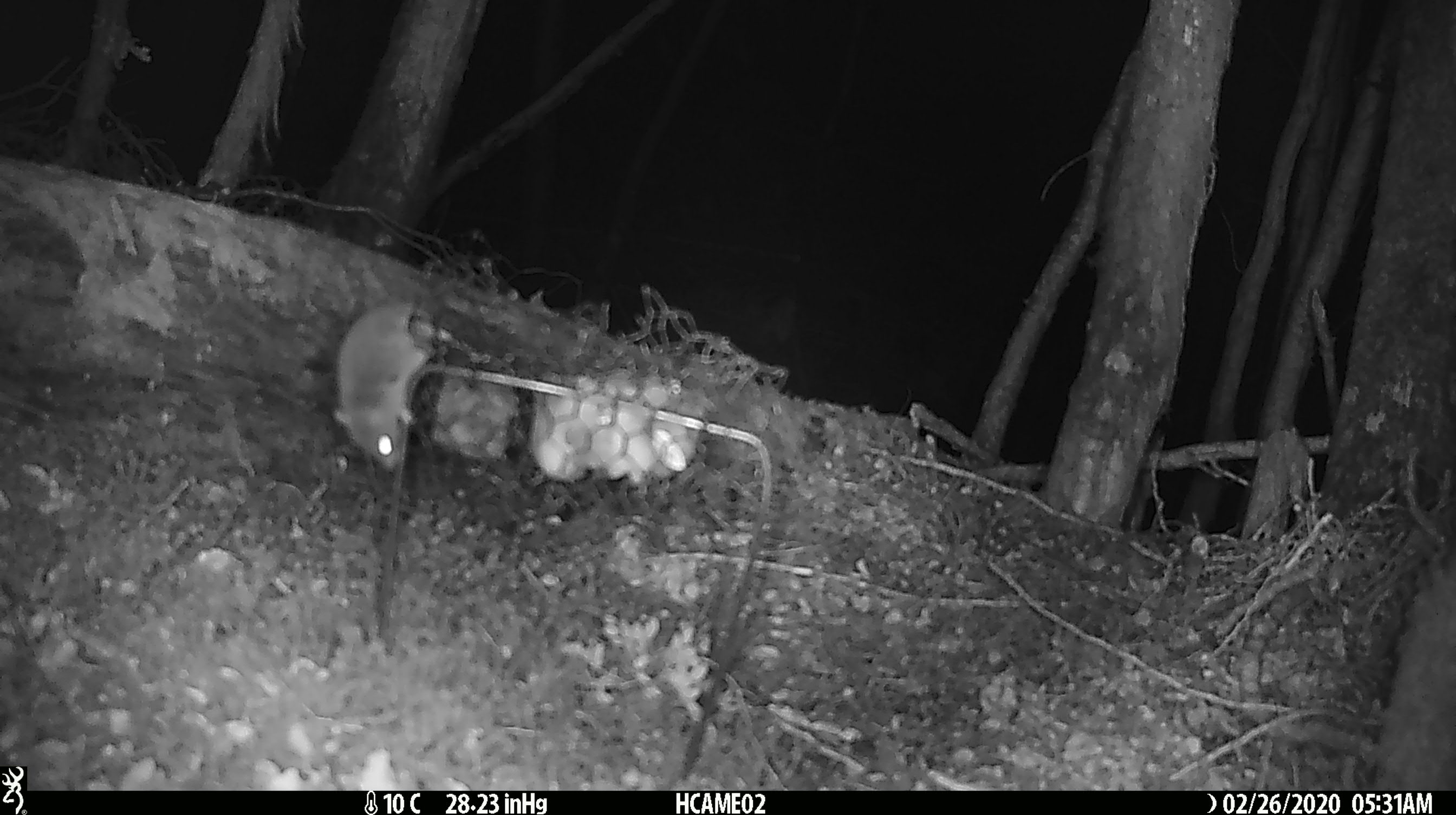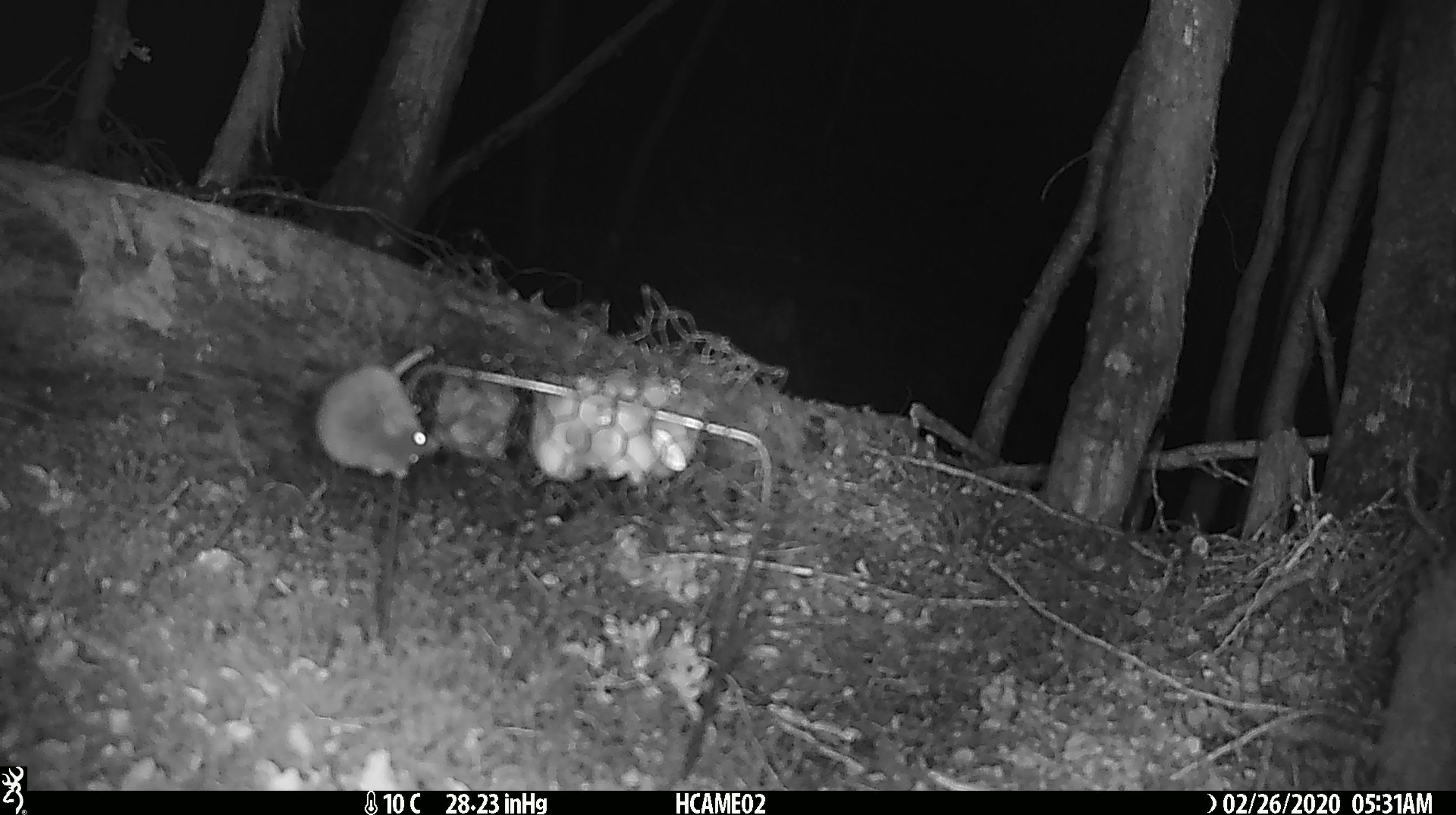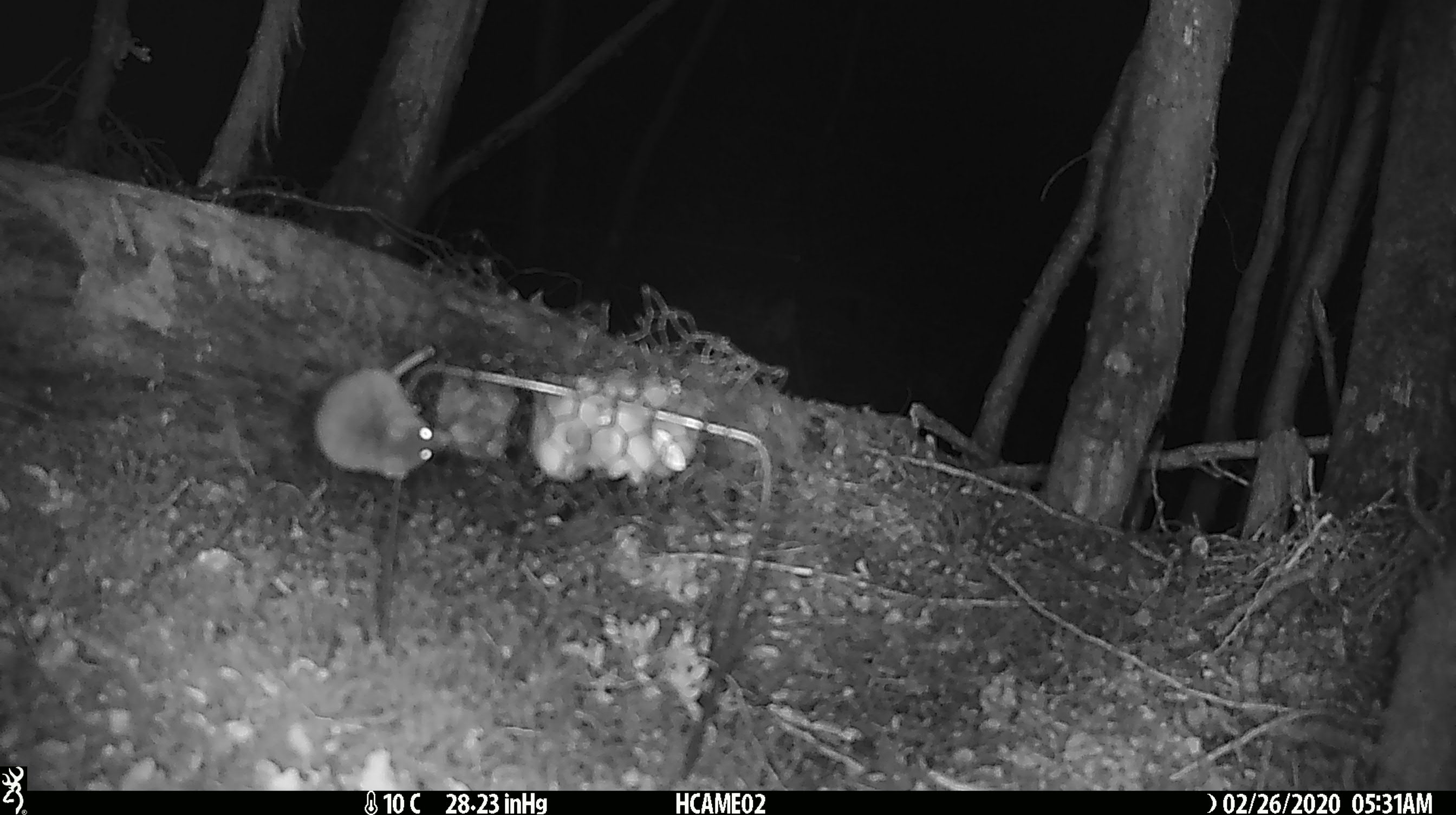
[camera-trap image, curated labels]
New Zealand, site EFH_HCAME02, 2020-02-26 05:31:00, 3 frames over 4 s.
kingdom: Animalia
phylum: Chordata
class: Mammalia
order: Rodentia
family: Muridae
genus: Mus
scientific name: Mus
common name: mouse